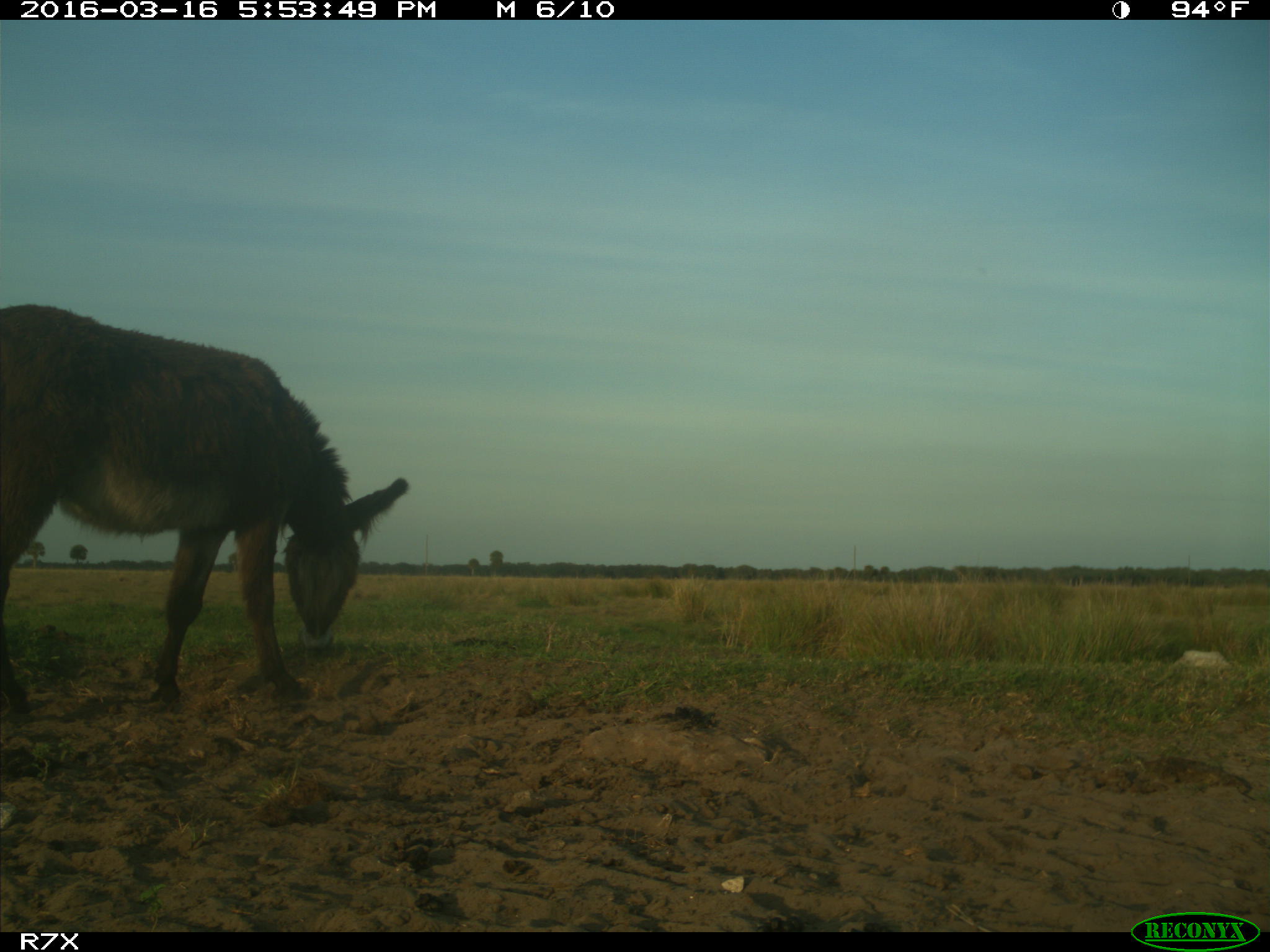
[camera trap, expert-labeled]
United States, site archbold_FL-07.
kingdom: Animalia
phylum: Chordata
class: Mammalia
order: Artiodactyla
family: Bovidae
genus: Bos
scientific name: Bos taurus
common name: domestic cow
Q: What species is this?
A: Bos taurus (domestic cow).